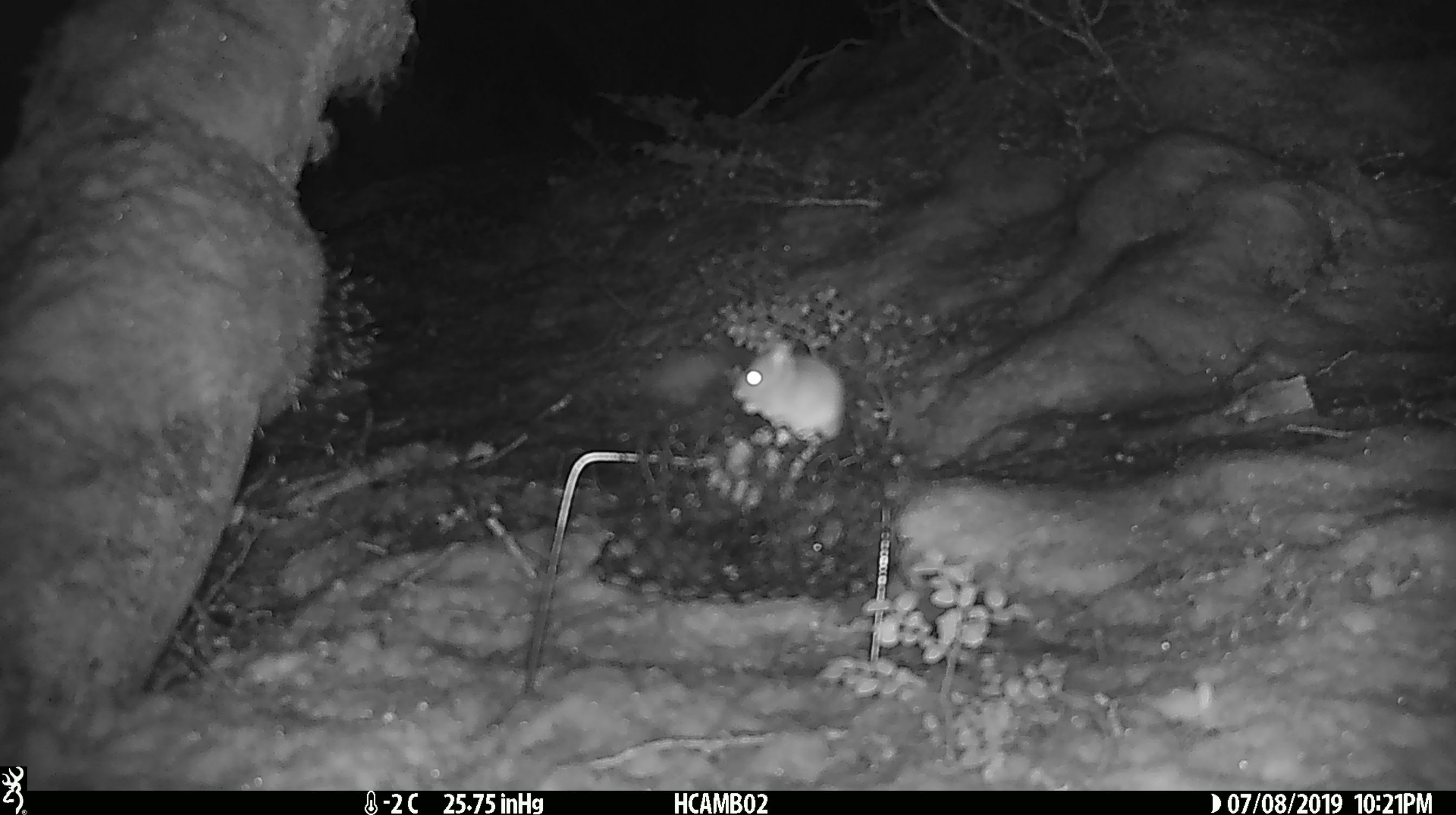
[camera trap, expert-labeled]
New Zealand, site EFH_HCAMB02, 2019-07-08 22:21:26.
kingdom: Animalia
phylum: Chordata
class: Mammalia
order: Rodentia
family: Muridae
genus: Mus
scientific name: Mus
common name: mouse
Mouse (Mus).